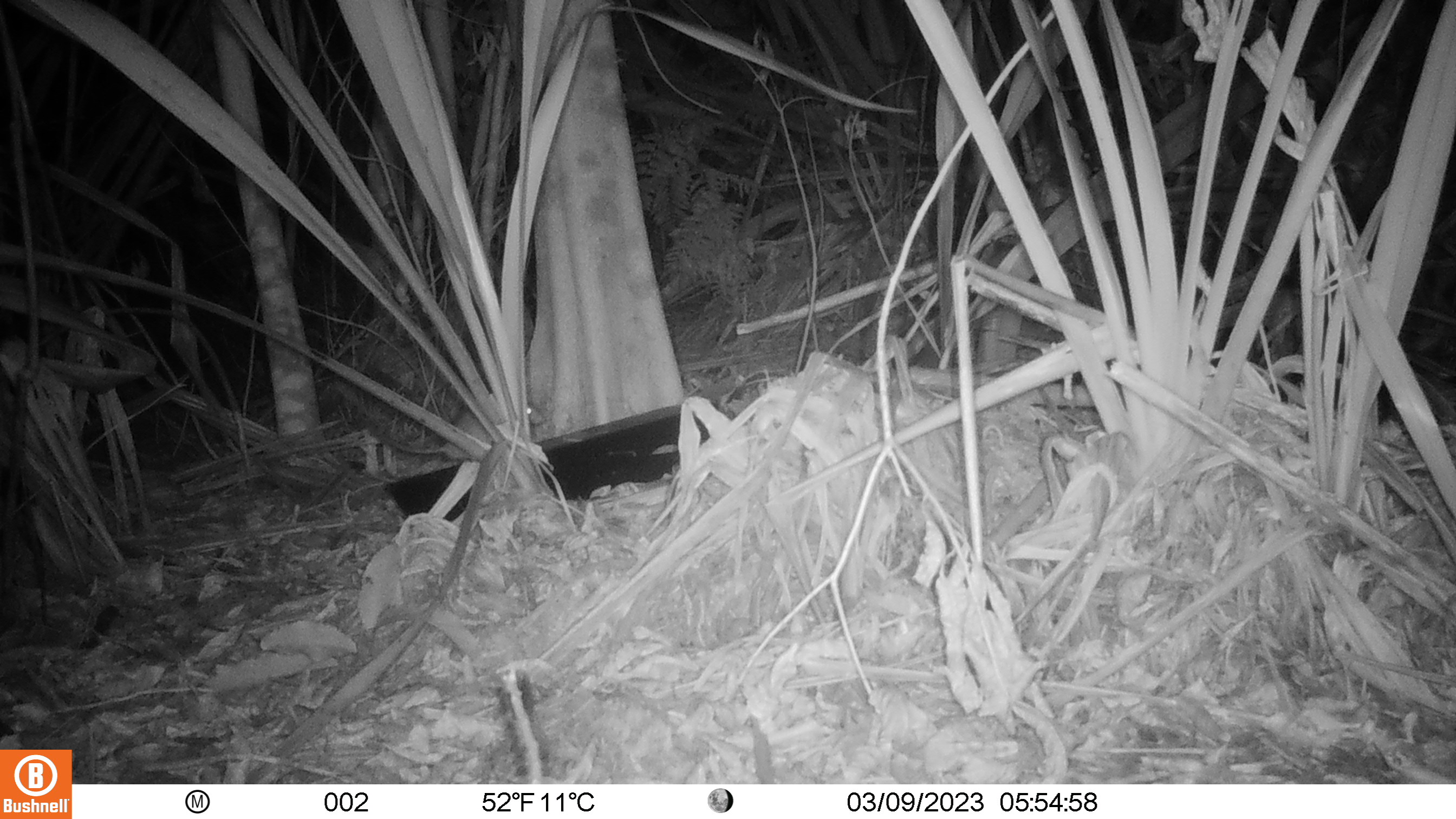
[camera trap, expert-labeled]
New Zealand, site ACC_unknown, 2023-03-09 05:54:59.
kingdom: Animalia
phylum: Chordata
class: Mammalia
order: Rodentia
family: Muridae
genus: Rattus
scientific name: Rattus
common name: rat